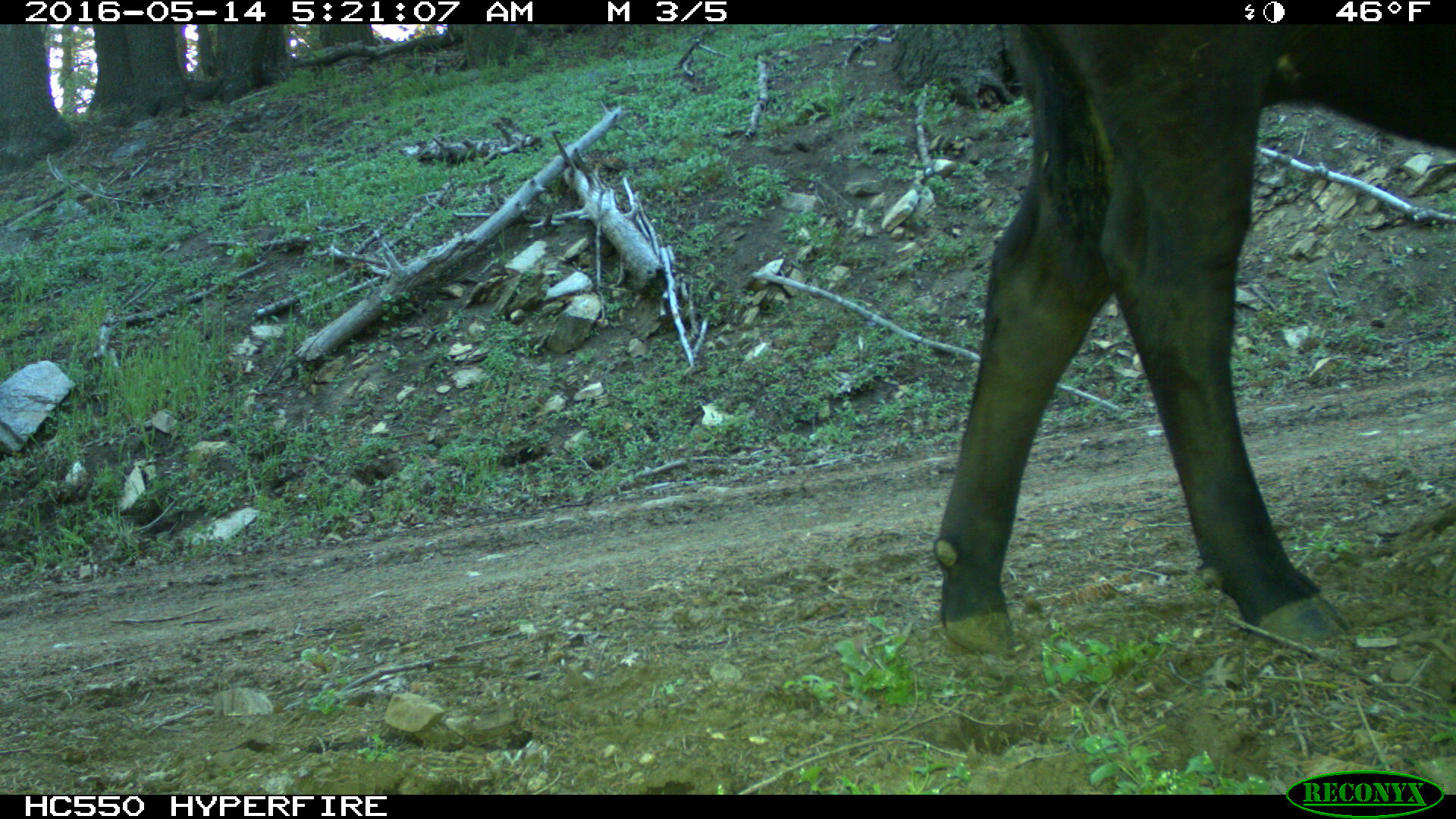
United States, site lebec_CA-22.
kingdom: Animalia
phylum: Chordata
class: Mammalia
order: Artiodactyla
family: Bovidae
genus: Bos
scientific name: Bos taurus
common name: domestic cow